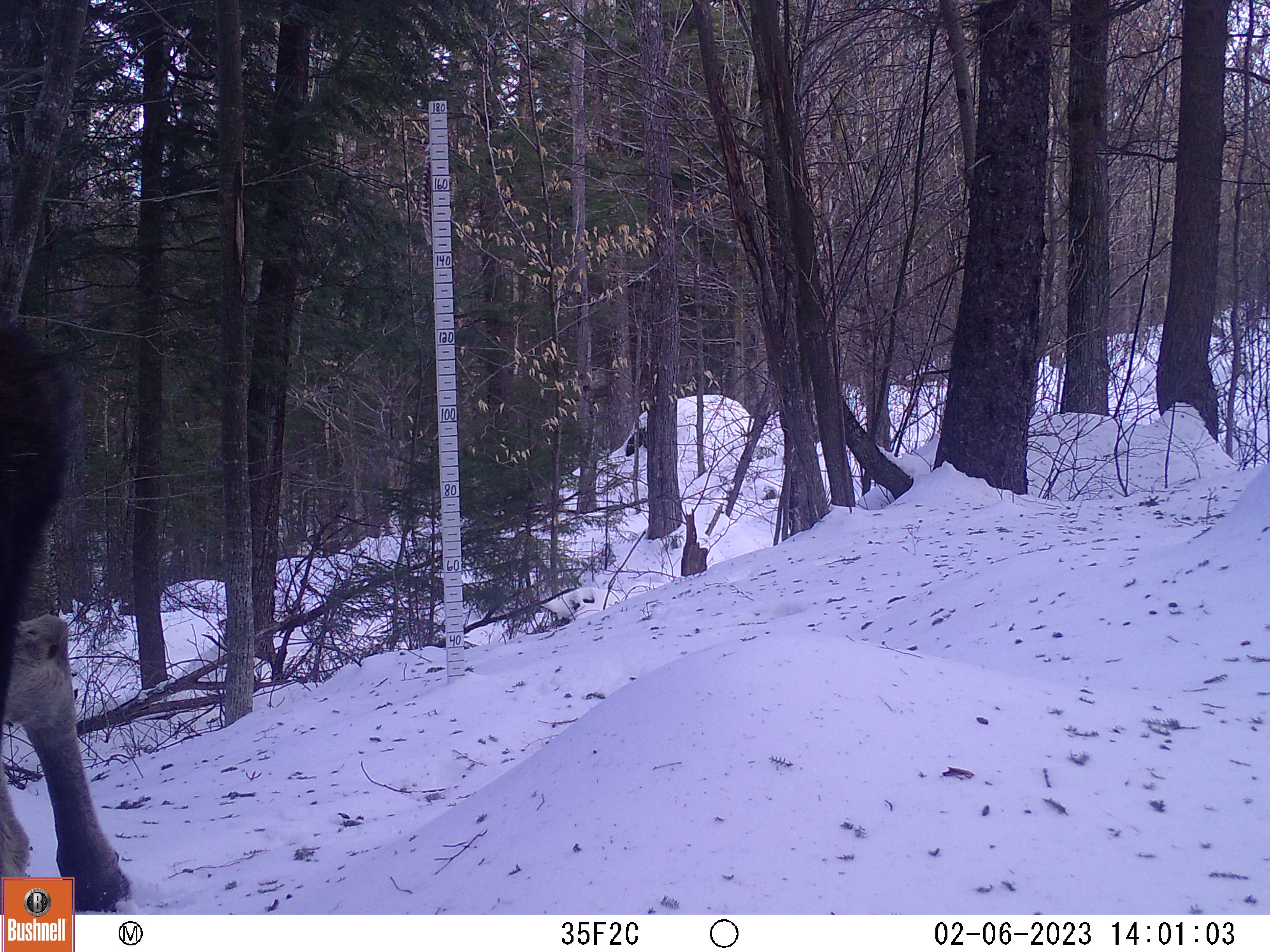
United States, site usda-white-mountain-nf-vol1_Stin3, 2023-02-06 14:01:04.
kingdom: Animalia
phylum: Chordata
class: Mammalia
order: Artiodactyla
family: Cervidae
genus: Alces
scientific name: Alces alces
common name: moose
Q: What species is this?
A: Moose (Alces alces).